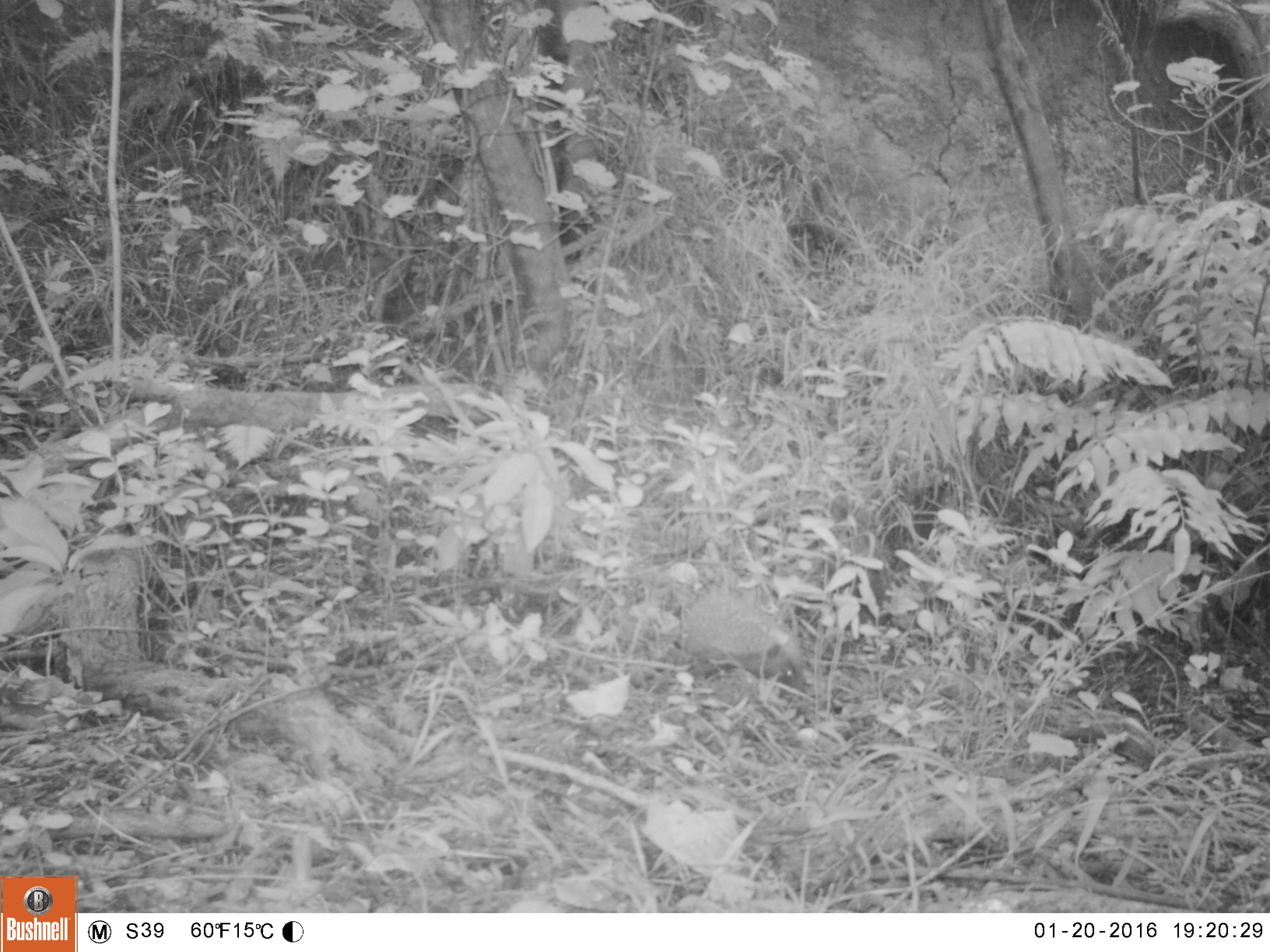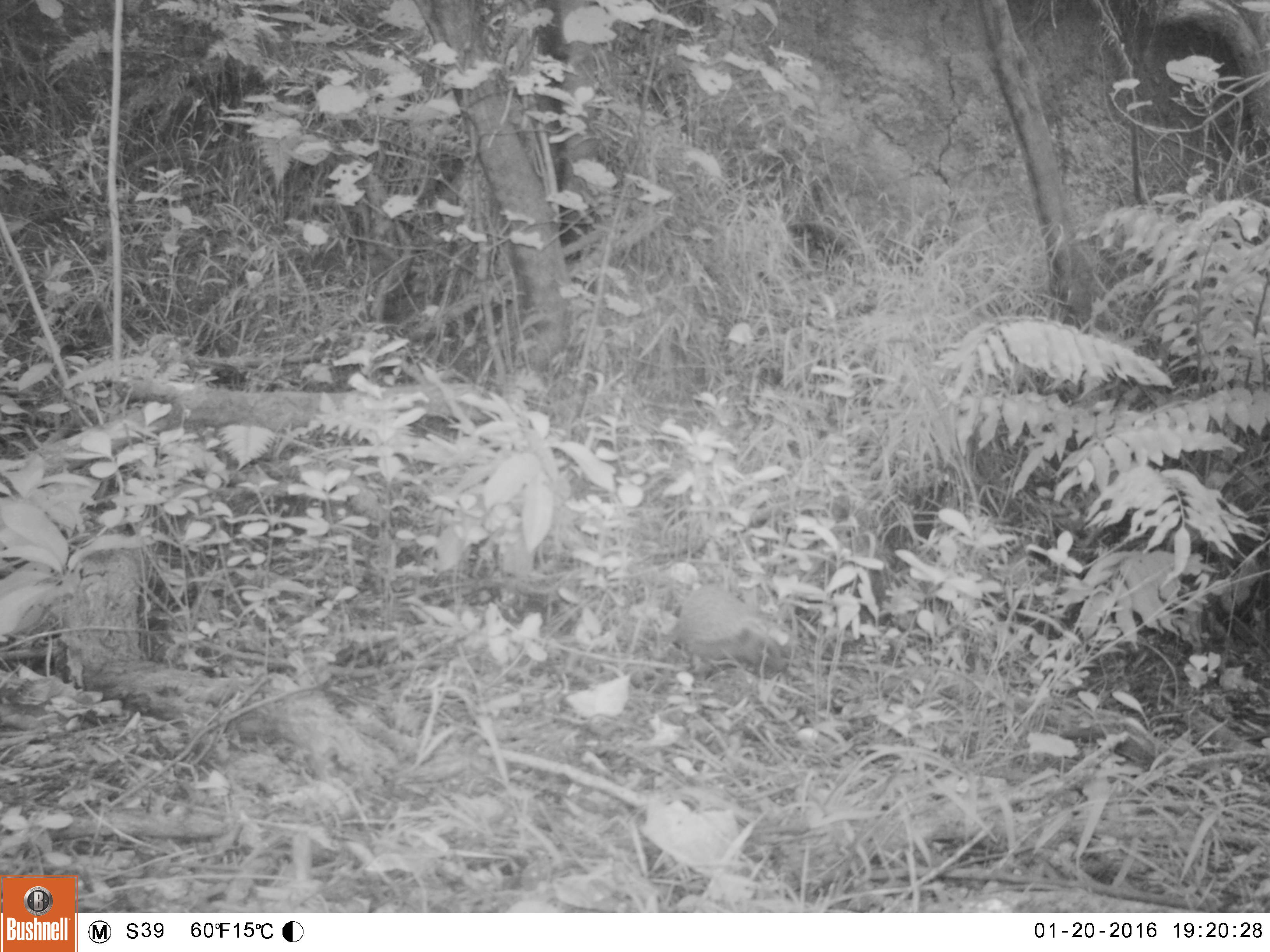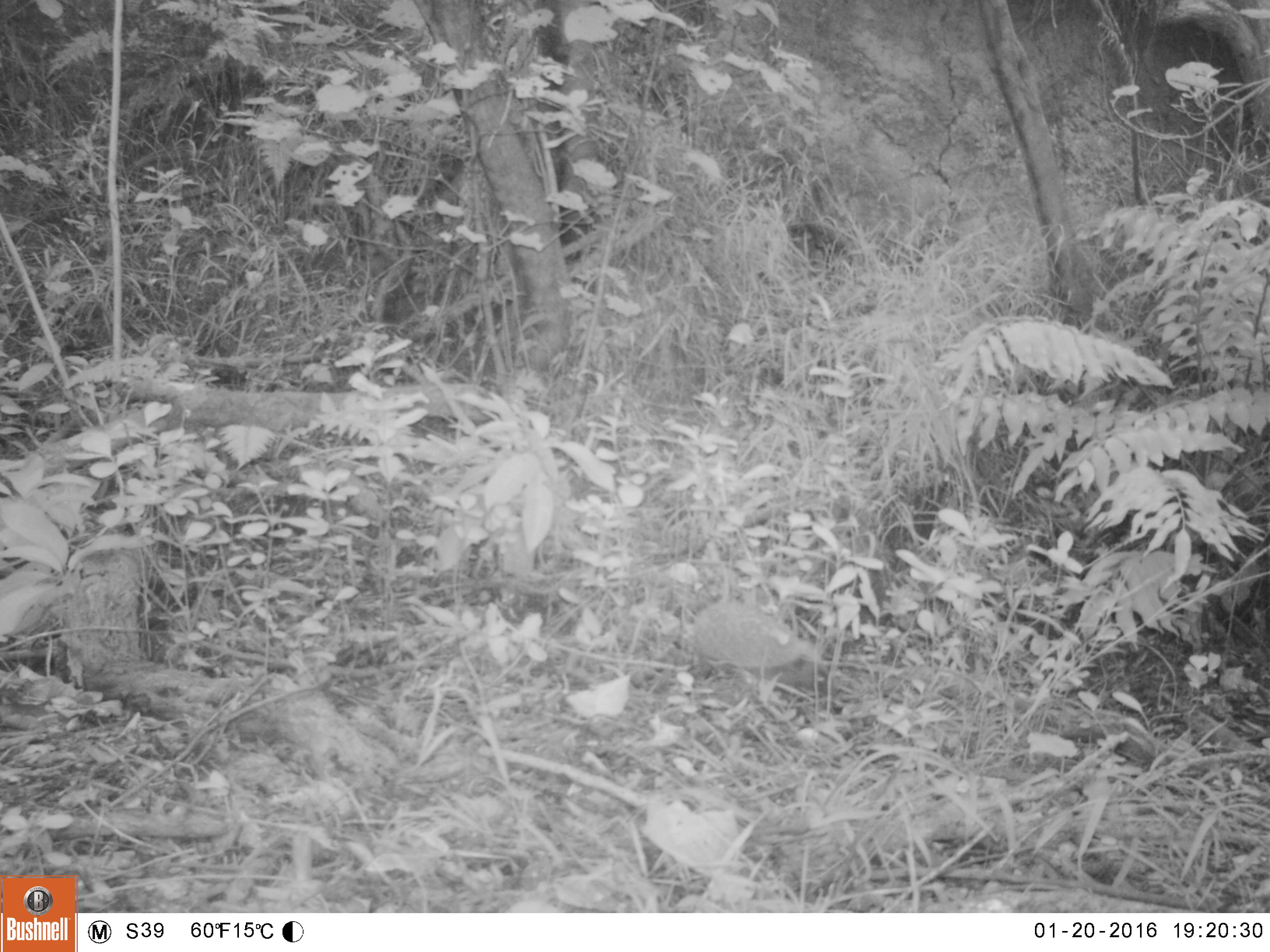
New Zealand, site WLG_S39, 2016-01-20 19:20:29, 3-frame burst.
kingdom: Animalia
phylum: Chordata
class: Mammalia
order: Eulipotyphla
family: Erinaceidae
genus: Erinaceus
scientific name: Erinaceus europaeus europaeus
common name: european hedgehog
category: hedgehog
Hedgehog (european hedgehog) (Erinaceus europaeus europaeus).